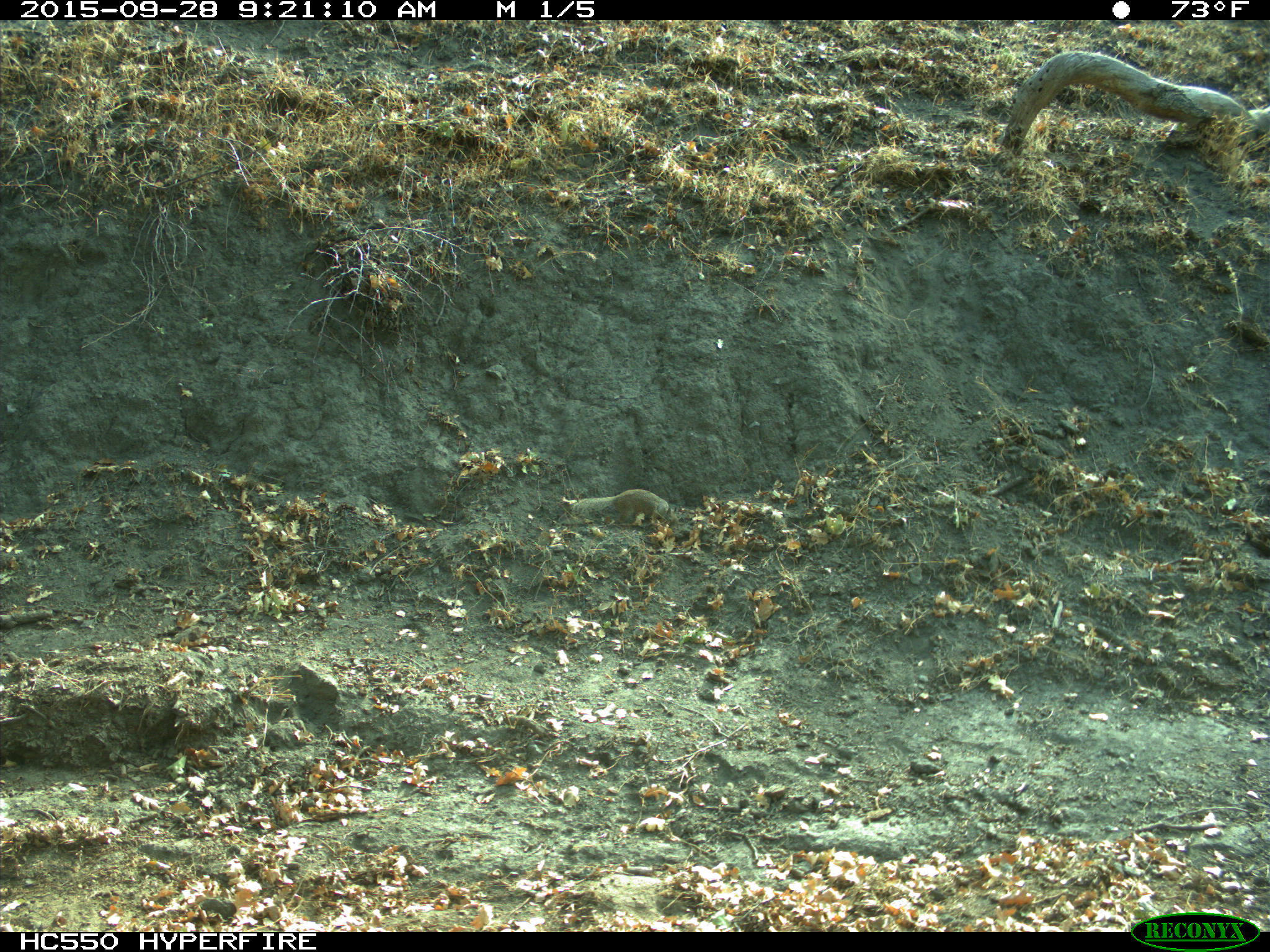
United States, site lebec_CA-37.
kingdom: Animalia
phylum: Chordata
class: Mammalia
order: Rodentia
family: Sciuridae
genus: Otospermophilus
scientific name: Otospermophilus beecheyi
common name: california ground squirrel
Otospermophilus beecheyi (california ground squirrel).